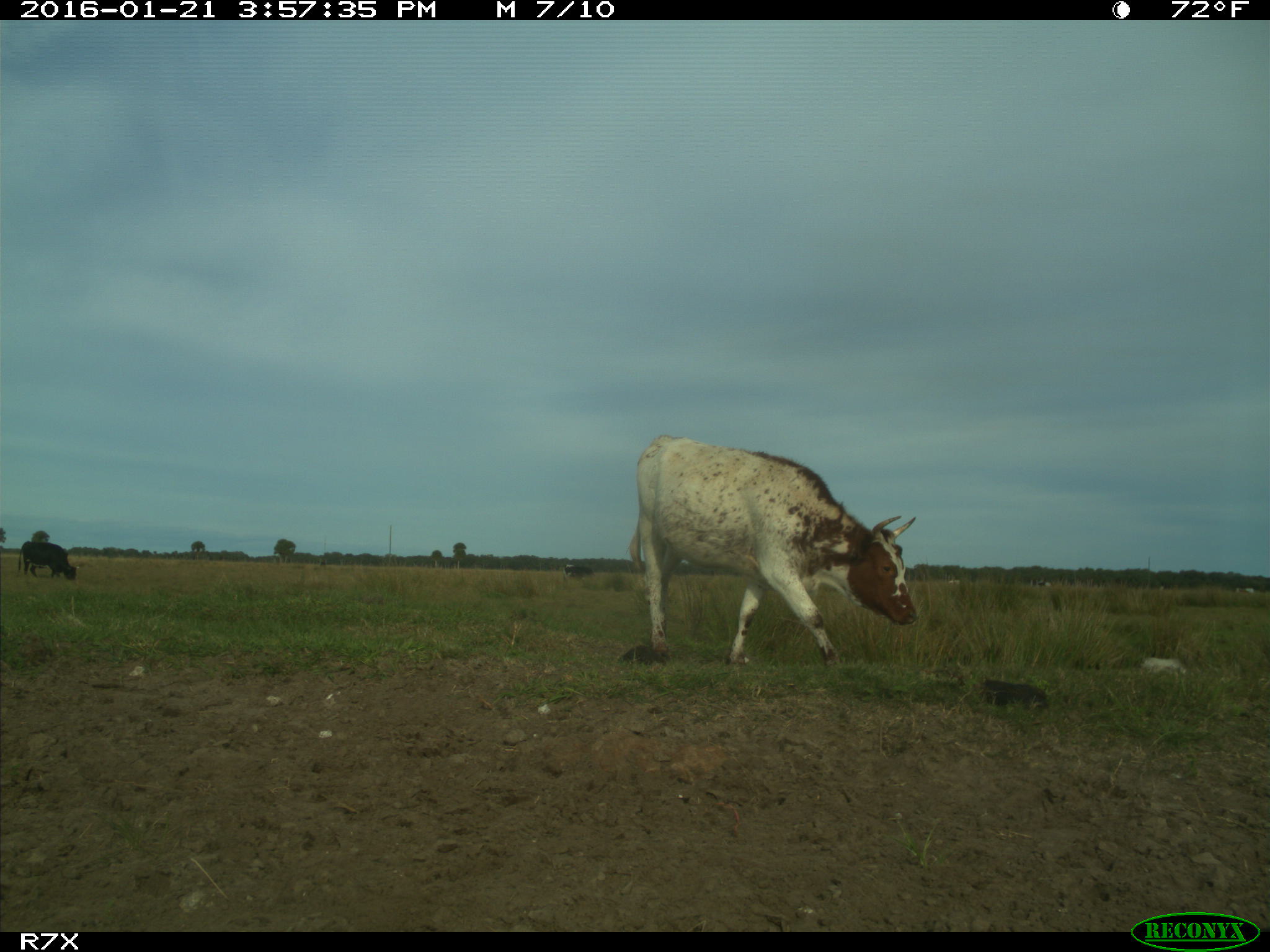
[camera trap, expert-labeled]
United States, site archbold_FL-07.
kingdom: Animalia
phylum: Chordata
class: Mammalia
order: Artiodactyla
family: Bovidae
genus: Bos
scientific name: Bos taurus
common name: domestic cow